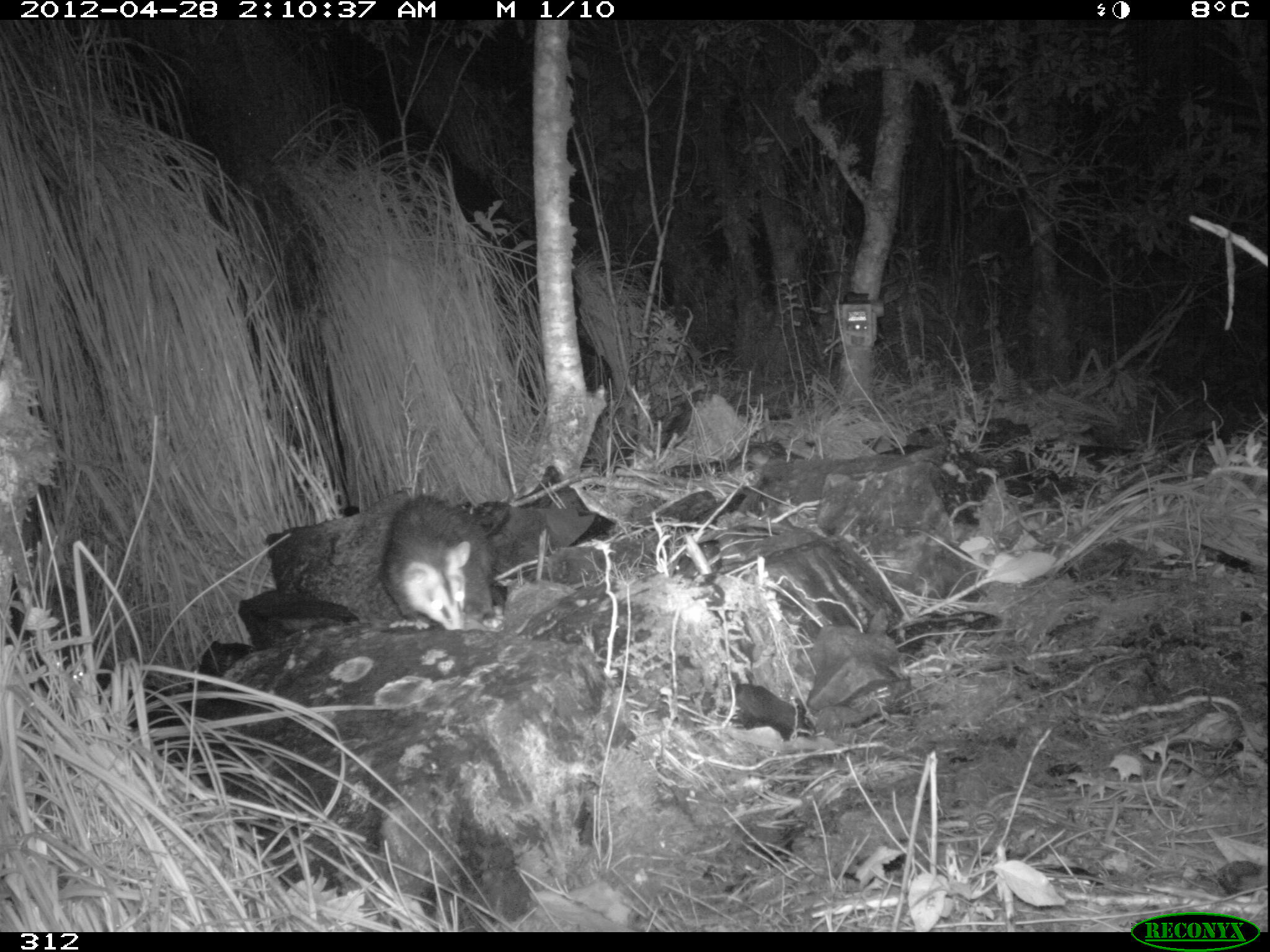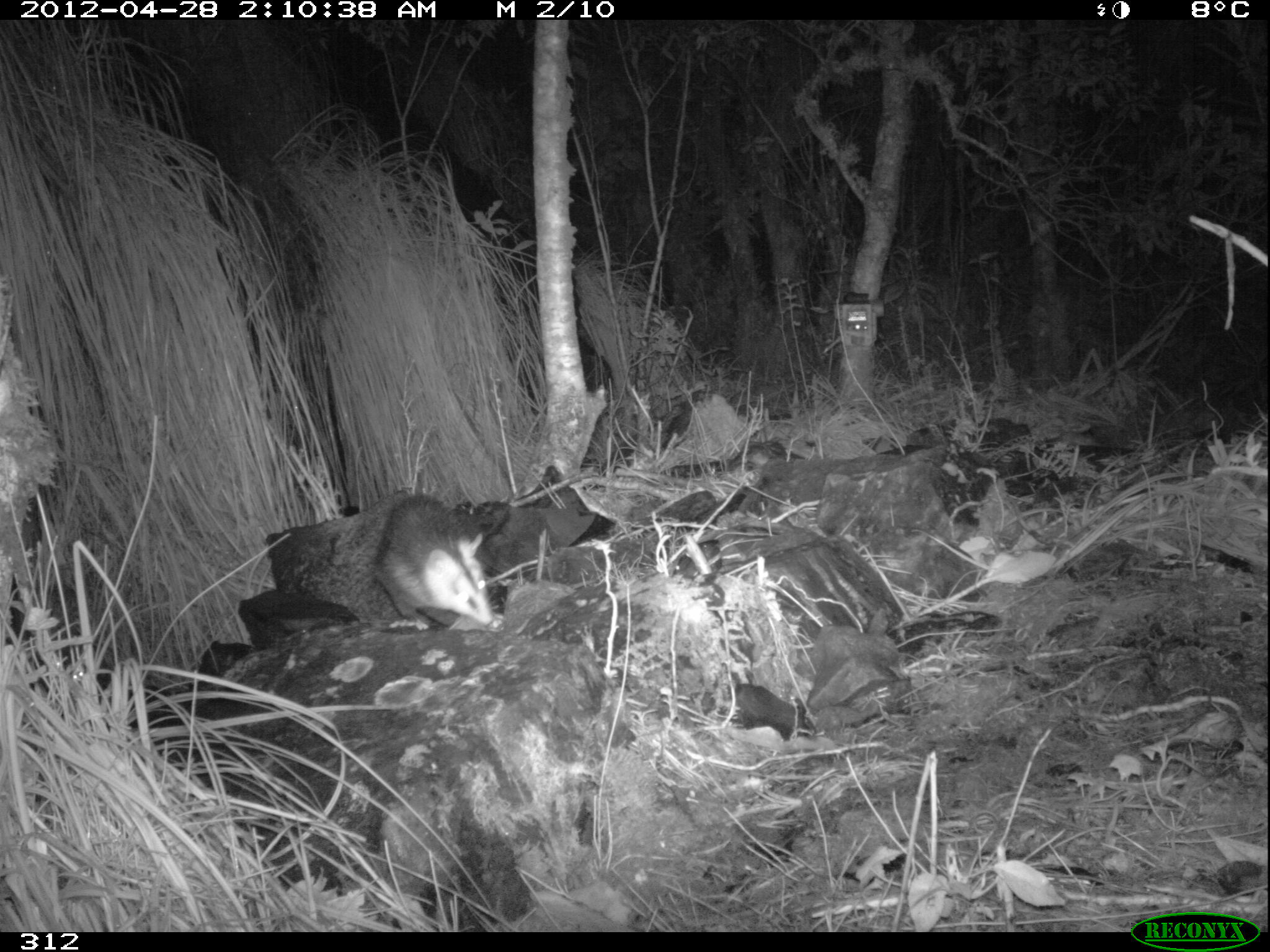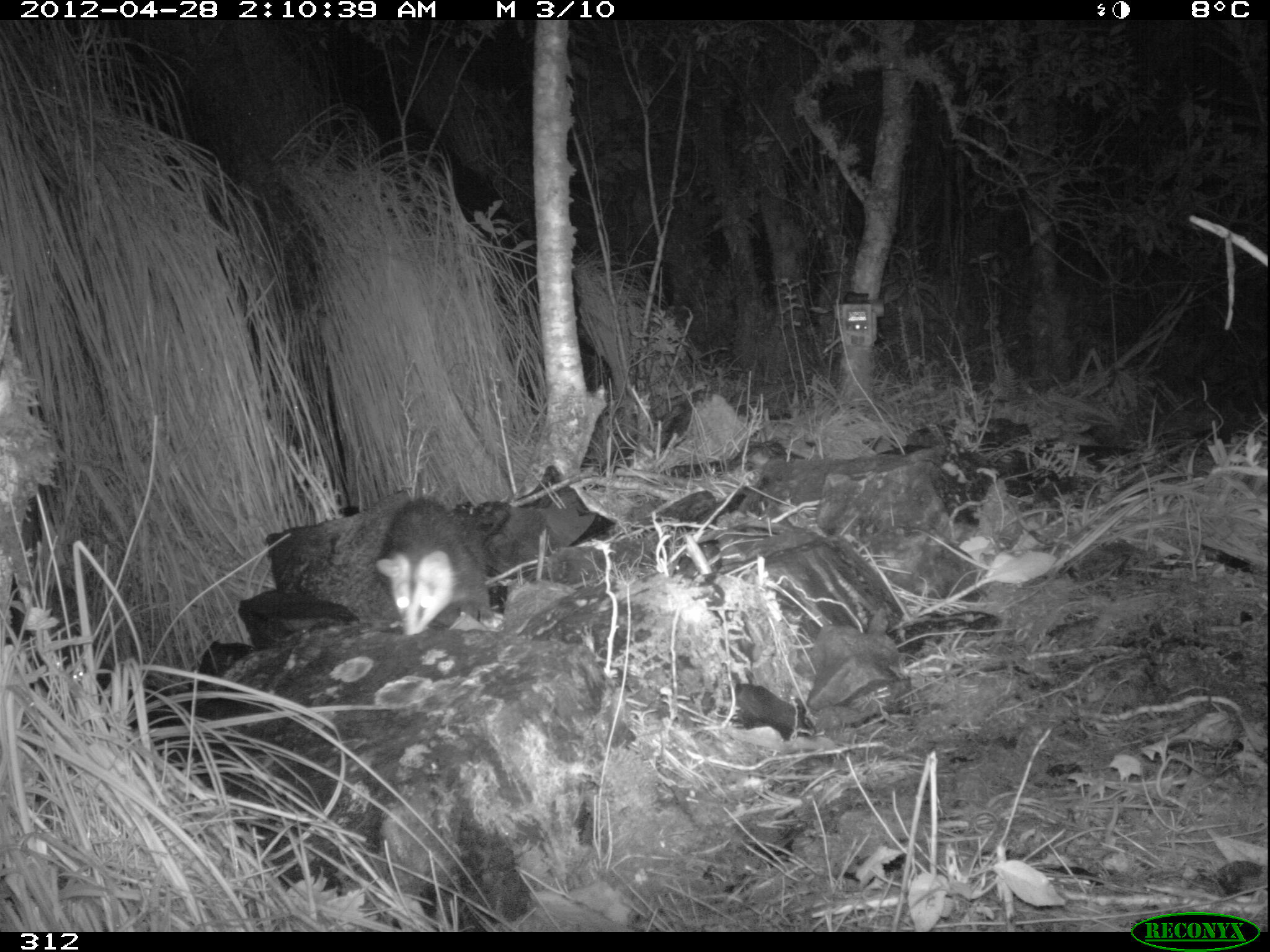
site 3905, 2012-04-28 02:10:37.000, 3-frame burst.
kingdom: Animalia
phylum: Chordata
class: Mammalia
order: Didelphimorphia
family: Didelphidae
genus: Didelphis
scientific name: Didelphis pernigra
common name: andean white-eared opossum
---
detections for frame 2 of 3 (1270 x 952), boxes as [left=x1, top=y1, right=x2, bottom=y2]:
didelphis pernigra: [left=372, top=489, right=507, bottom=632]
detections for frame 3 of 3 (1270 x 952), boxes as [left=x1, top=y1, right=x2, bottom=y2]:
didelphis pernigra: [left=369, top=496, right=504, bottom=637]